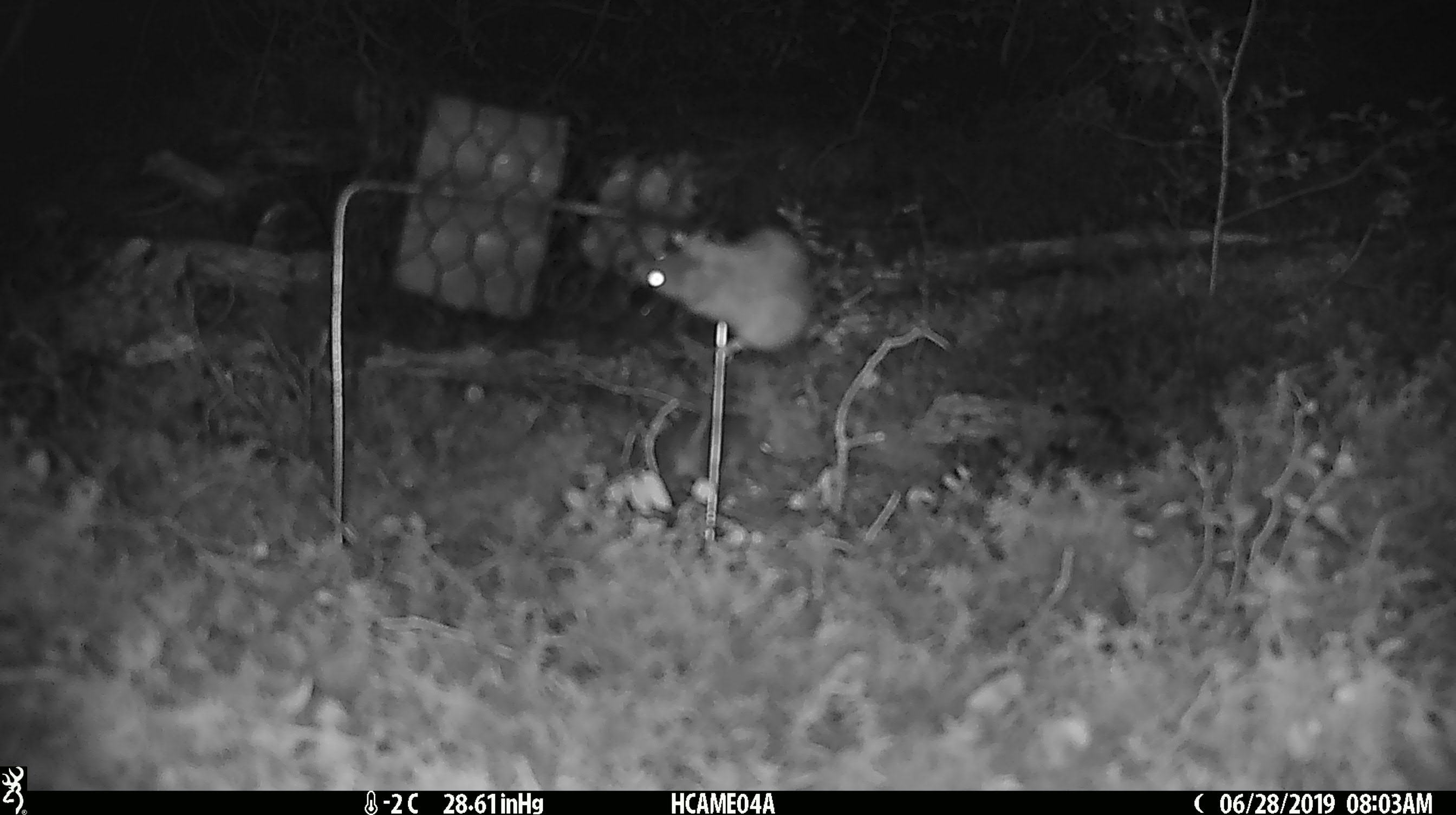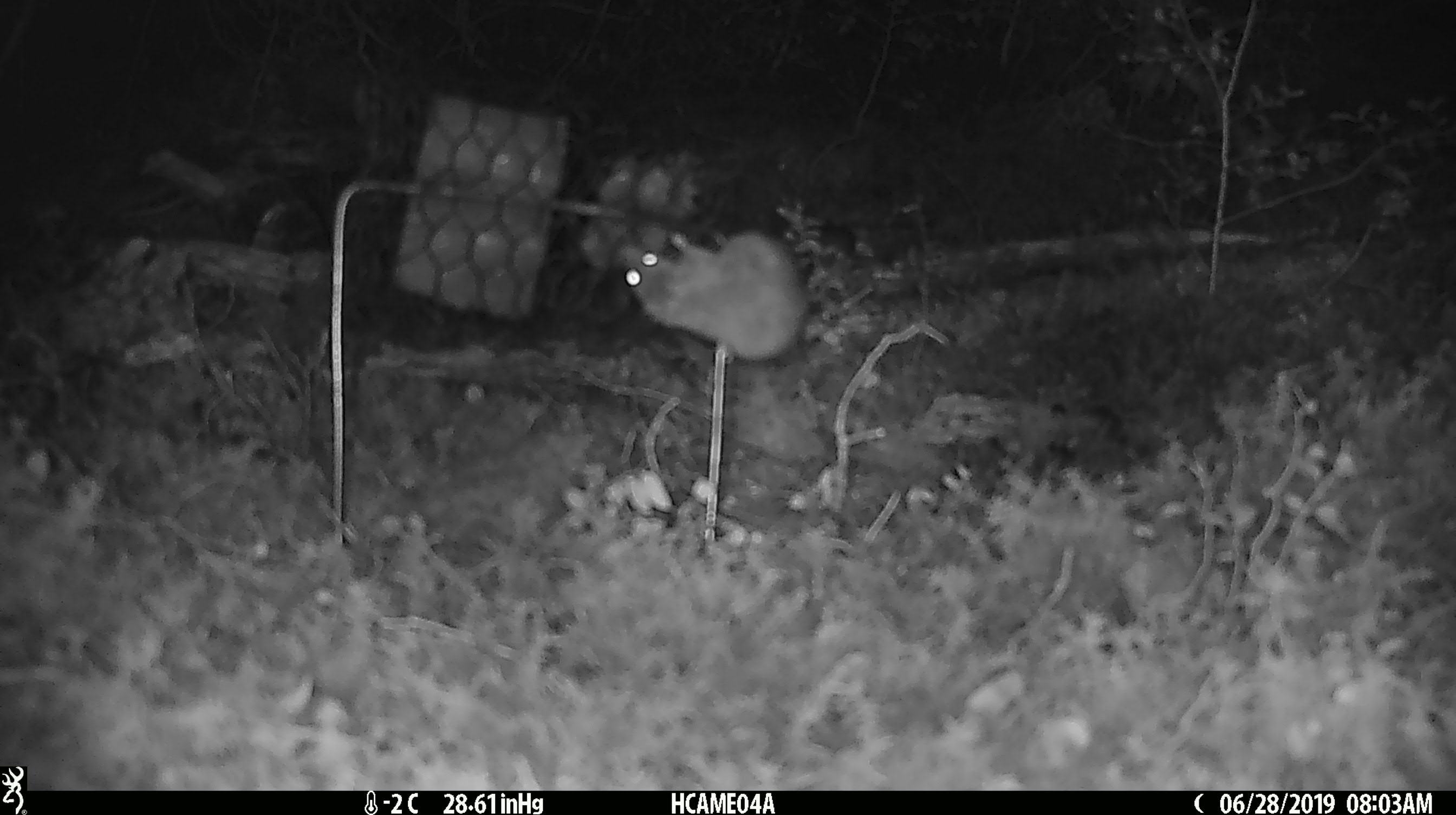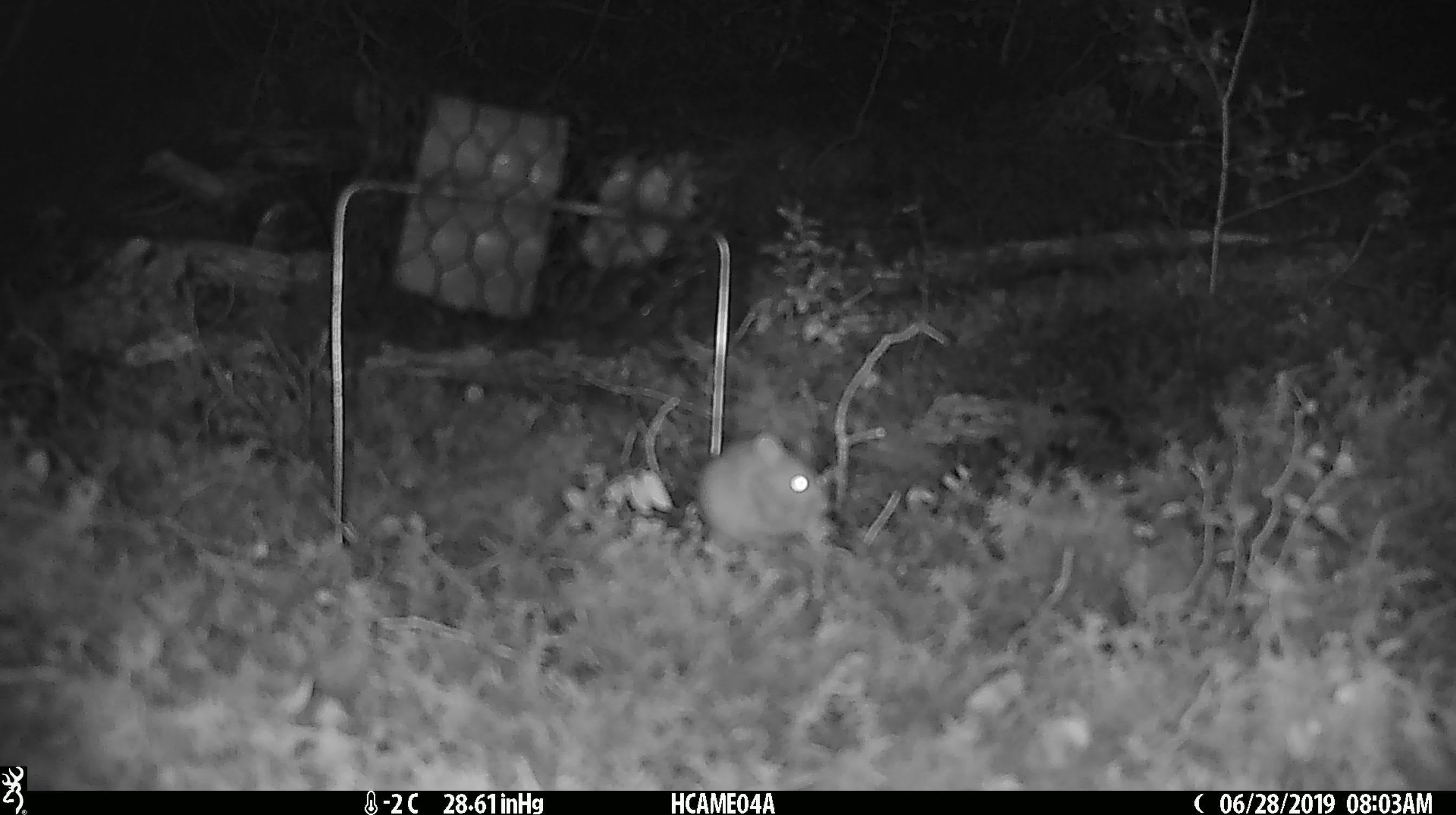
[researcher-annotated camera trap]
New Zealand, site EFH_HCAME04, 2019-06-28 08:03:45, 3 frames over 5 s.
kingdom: Animalia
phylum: Chordata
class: Mammalia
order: Rodentia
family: Muridae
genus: Mus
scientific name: Mus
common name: mouse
Mouse (Mus).